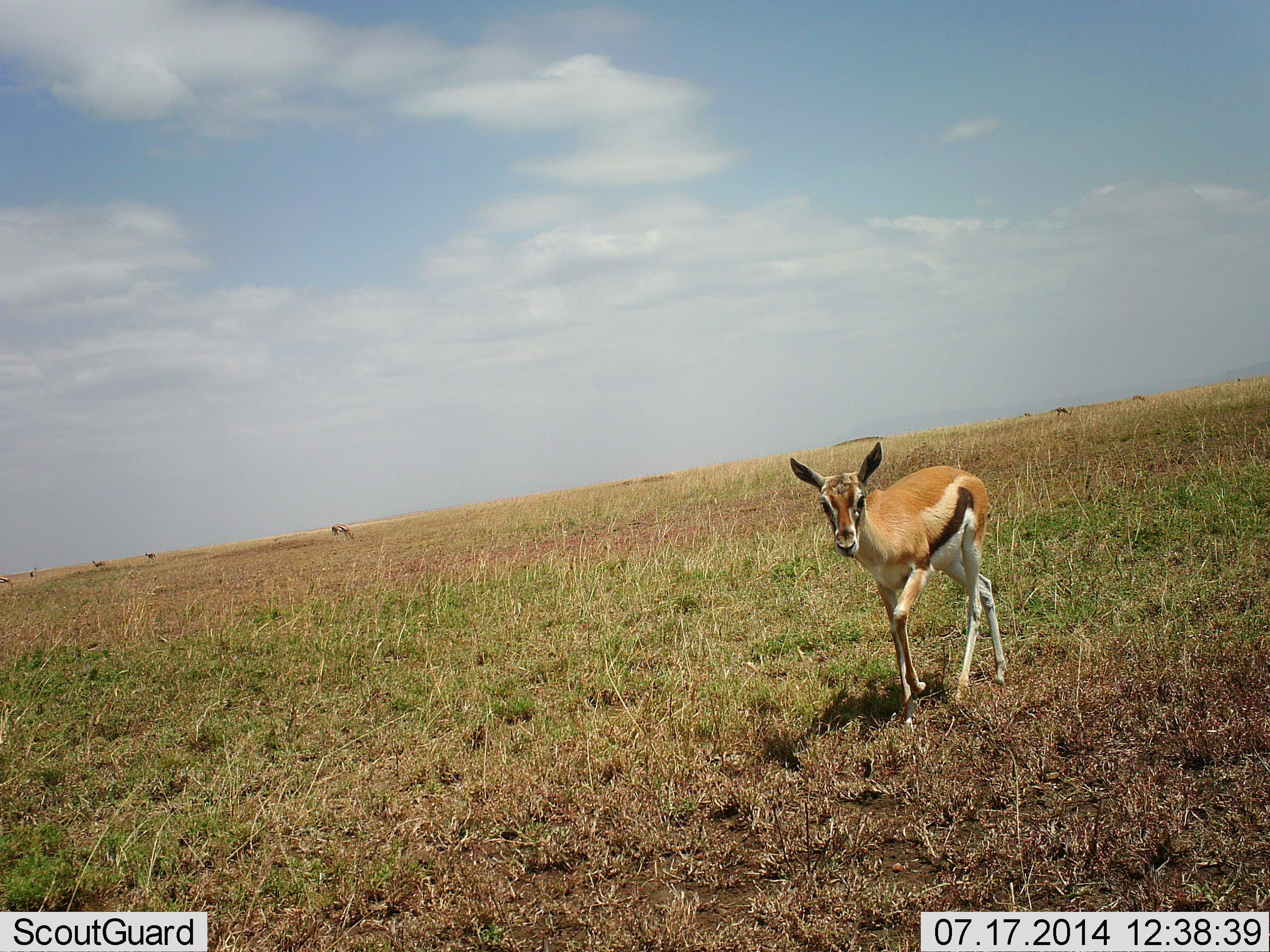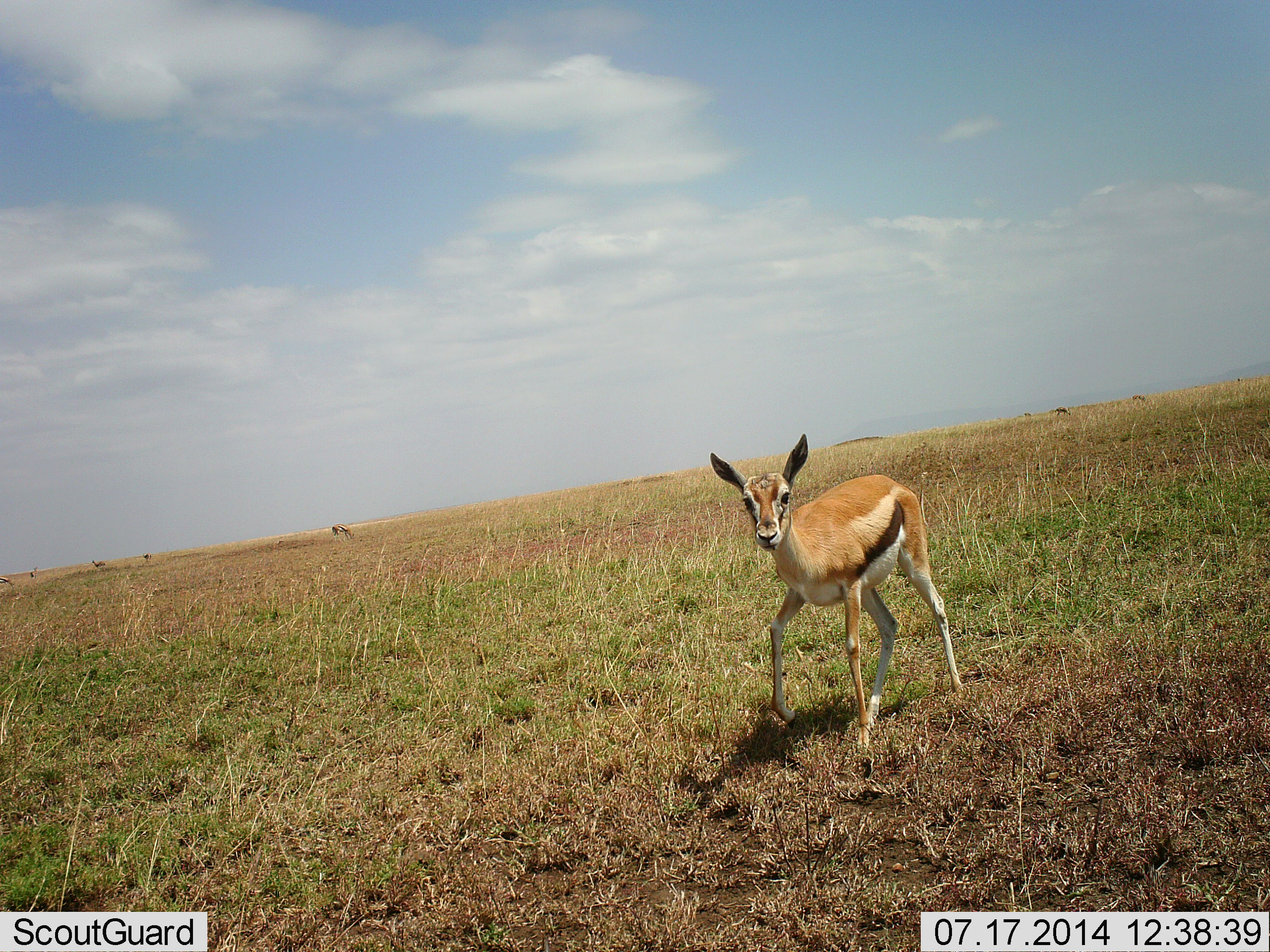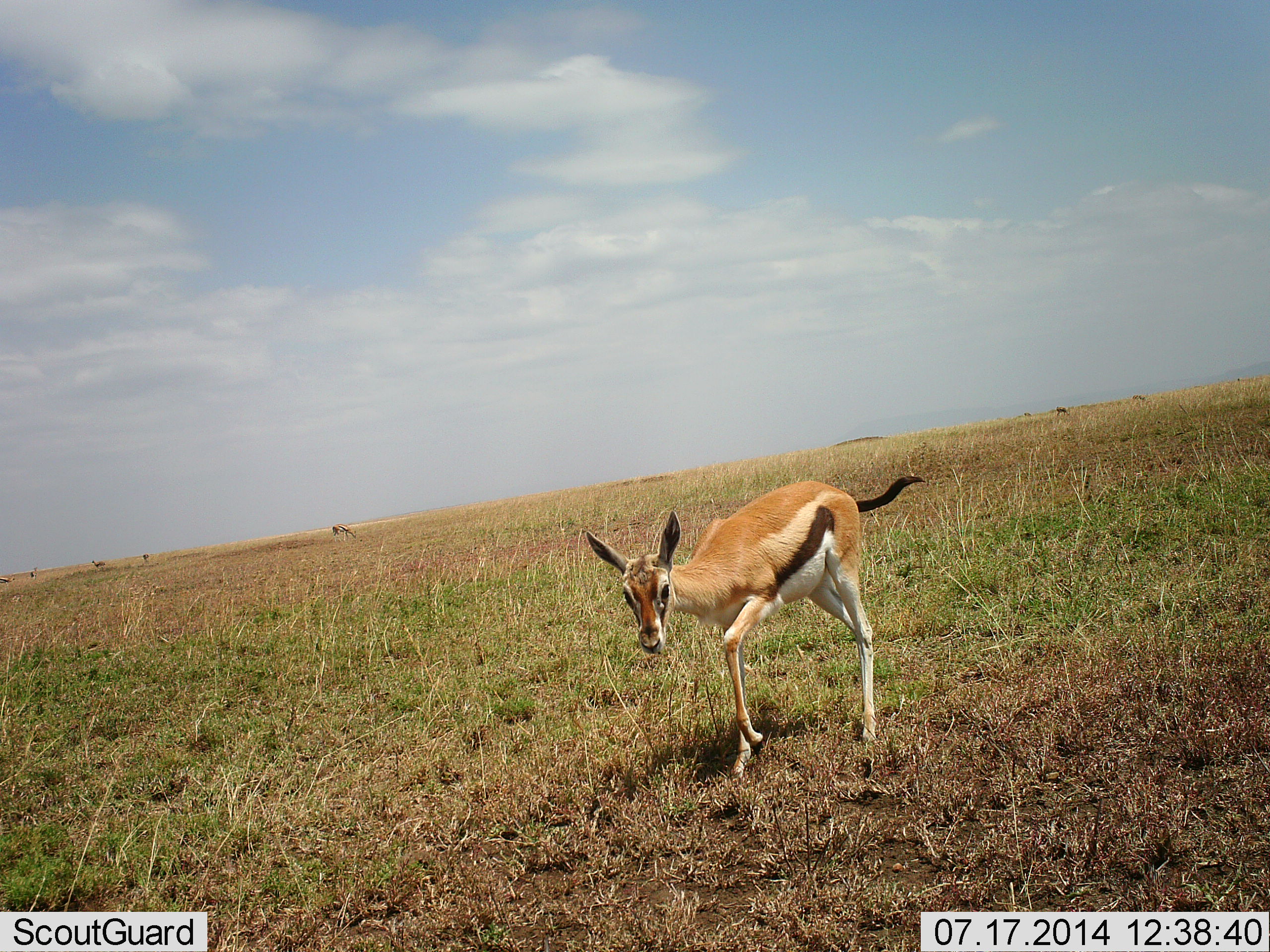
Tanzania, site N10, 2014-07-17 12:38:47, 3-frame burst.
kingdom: Animalia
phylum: Chordata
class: Mammalia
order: Artiodactyla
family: Bovidae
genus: Eudorcas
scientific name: Eudorcas thomsonii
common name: thomson's gazelle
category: gazellethomsons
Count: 1.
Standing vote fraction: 50%.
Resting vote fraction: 0%.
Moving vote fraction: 60%.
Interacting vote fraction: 0%.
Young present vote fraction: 10%.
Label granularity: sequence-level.